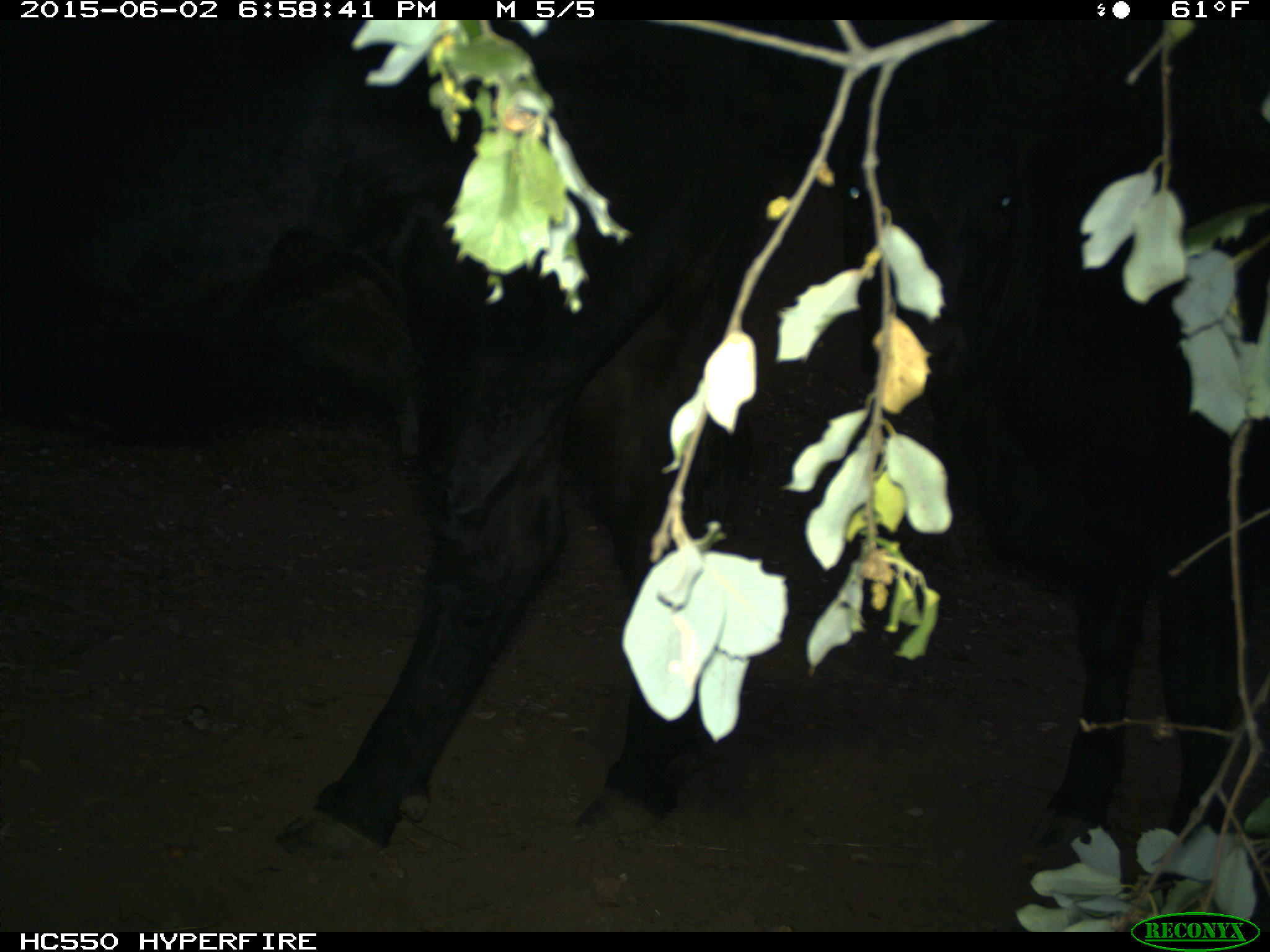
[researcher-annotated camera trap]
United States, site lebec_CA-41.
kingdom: Animalia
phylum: Chordata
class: Mammalia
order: Artiodactyla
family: Bovidae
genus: Bos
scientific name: Bos taurus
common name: domestic cow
Bos taurus (domestic cow).